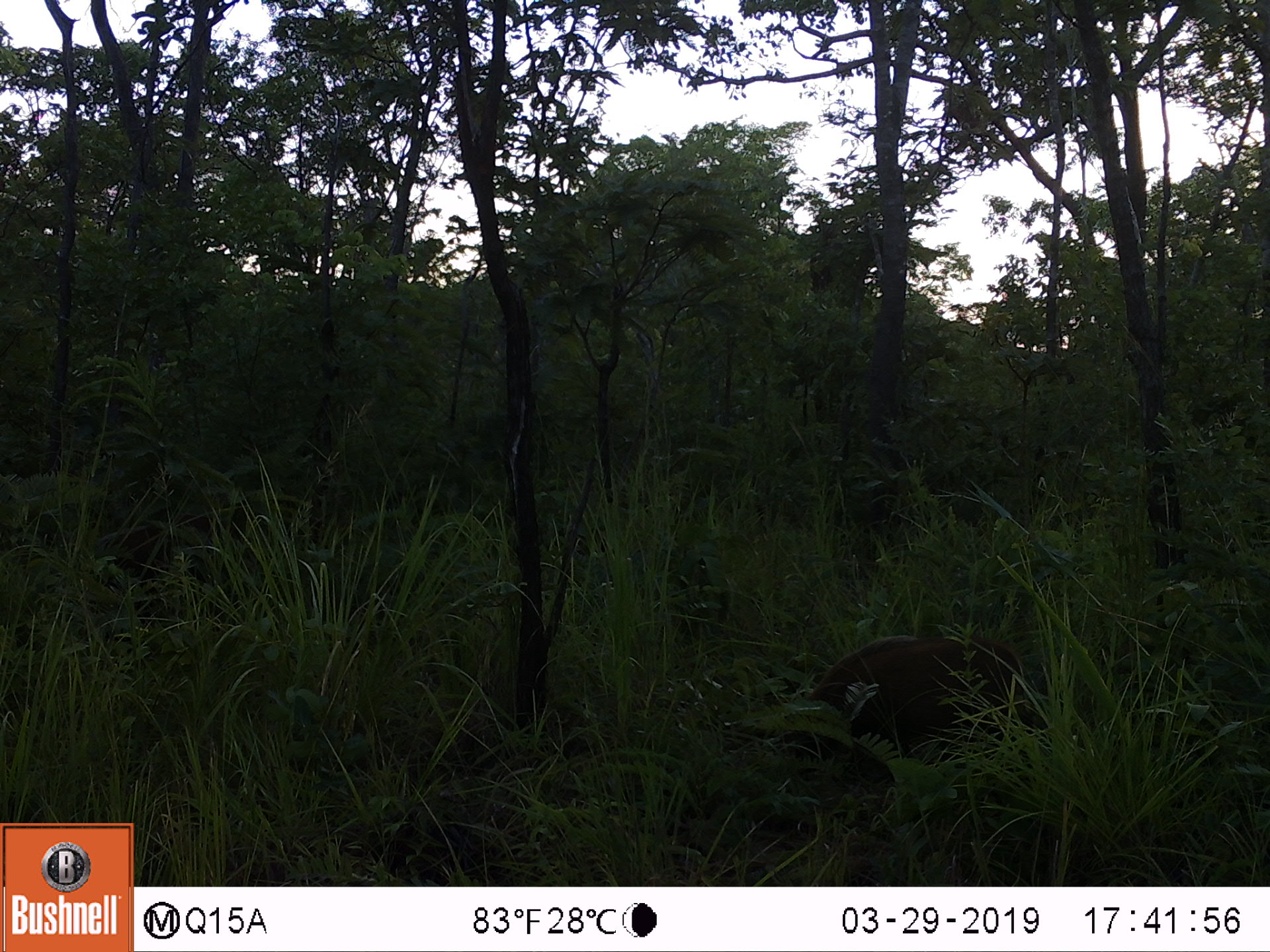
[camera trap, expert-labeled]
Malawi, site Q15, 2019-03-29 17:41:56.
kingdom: Animalia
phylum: Chordata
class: Mammalia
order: Artiodactyla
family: Suidae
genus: Potamochoerus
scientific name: Potamochoerus larvatus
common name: bushpig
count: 2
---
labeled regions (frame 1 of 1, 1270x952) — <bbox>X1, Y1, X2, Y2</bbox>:
bushpig: <bbox>796, 629, 1029, 760</bbox>; <bbox>94, 499, 240, 605</bbox>